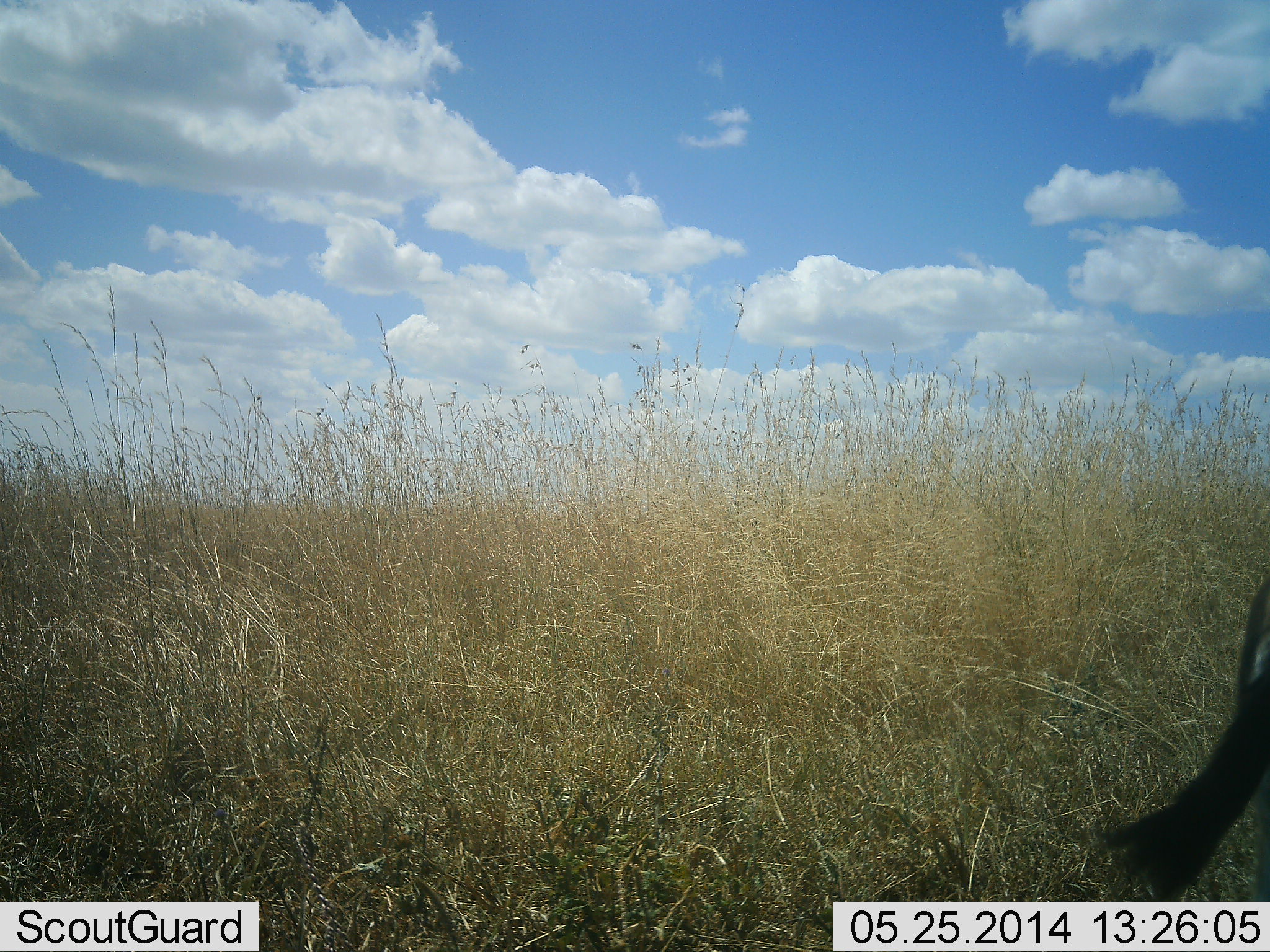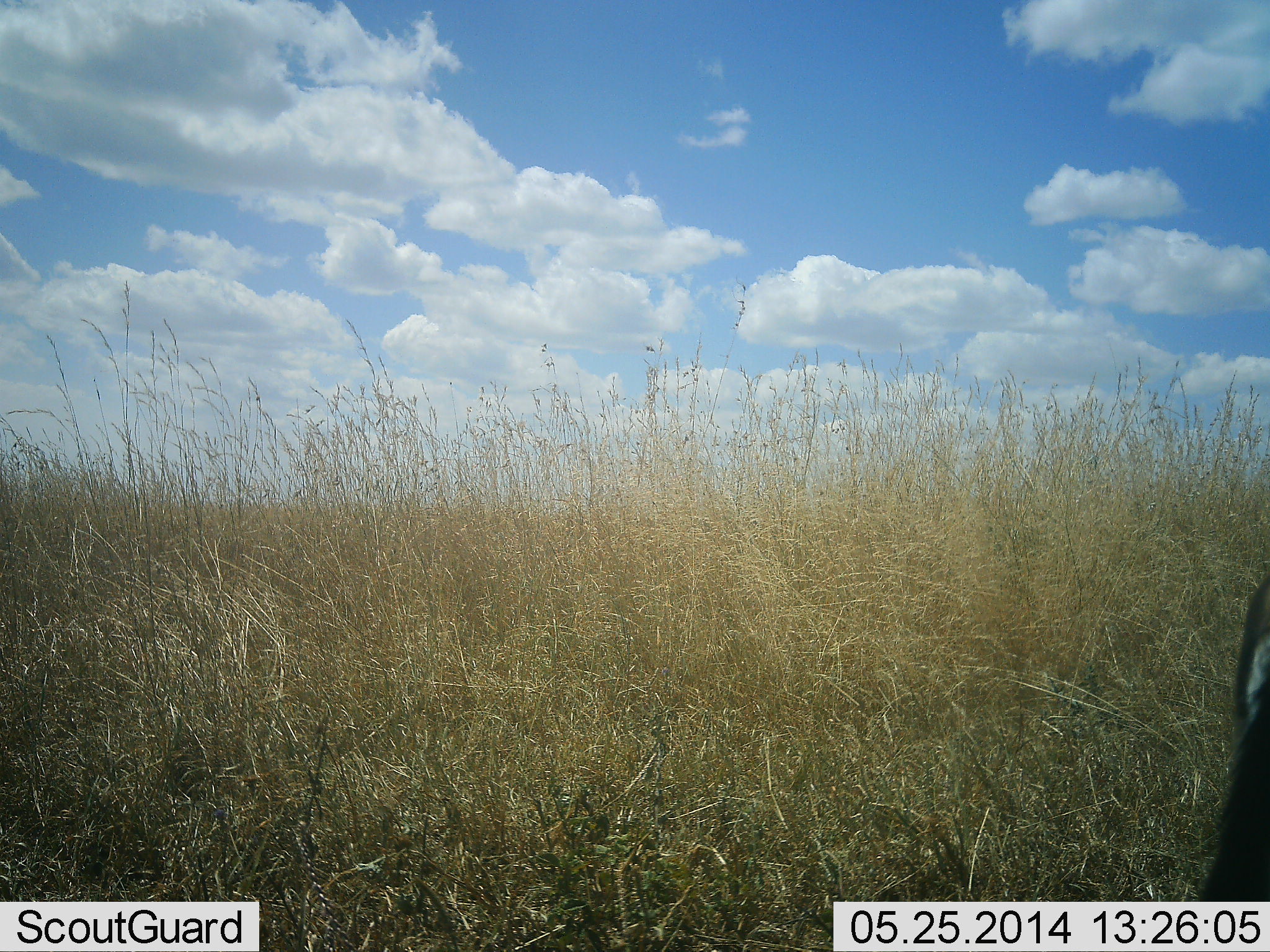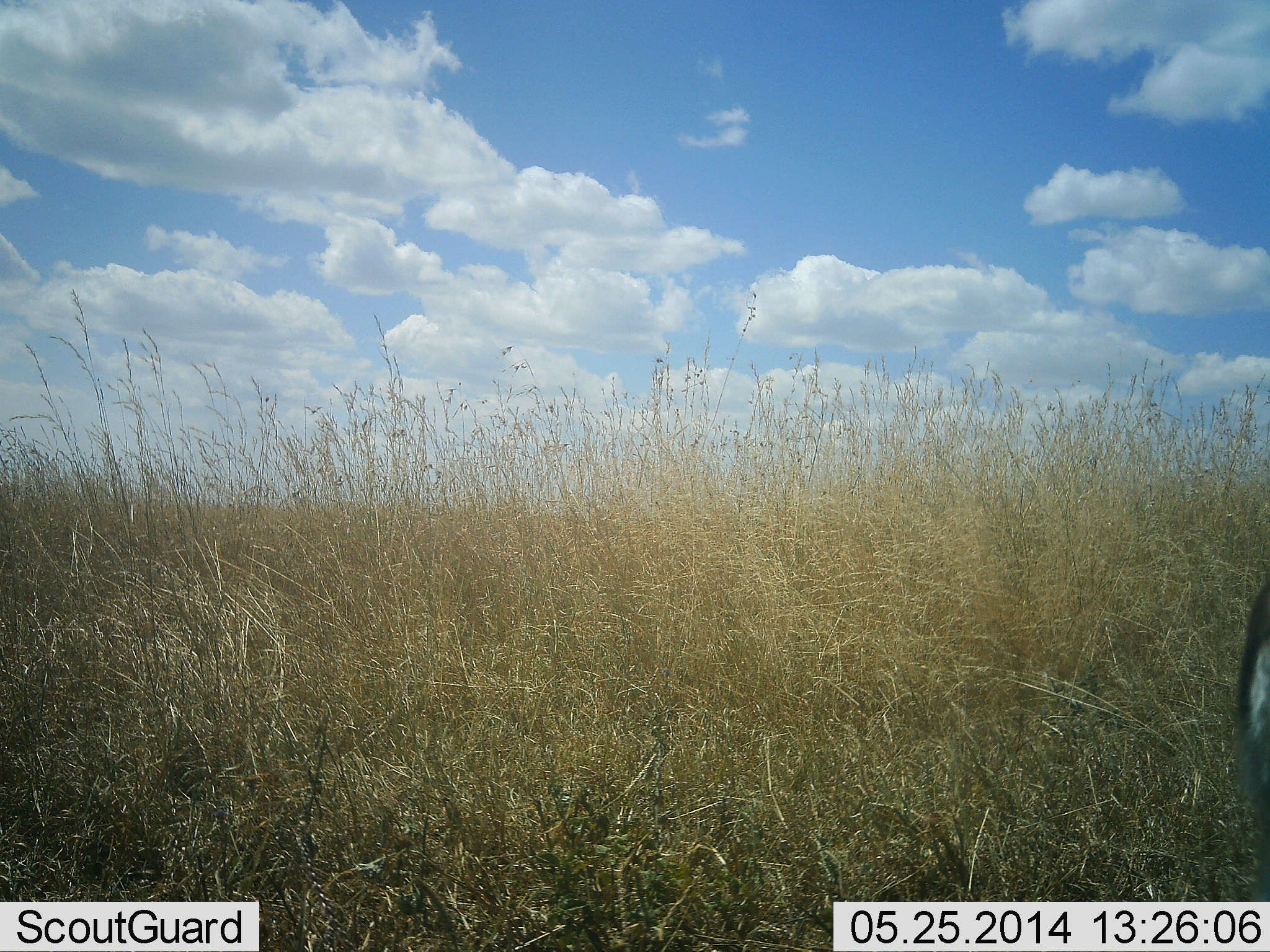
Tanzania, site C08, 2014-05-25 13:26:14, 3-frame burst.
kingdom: Animalia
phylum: Chordata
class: Mammalia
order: Artiodactyla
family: Bovidae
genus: Eudorcas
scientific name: Eudorcas thomsonii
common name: thomson's gazelle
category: gazellethomsons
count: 1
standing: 100%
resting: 0%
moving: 0%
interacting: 0%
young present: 0%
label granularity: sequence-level